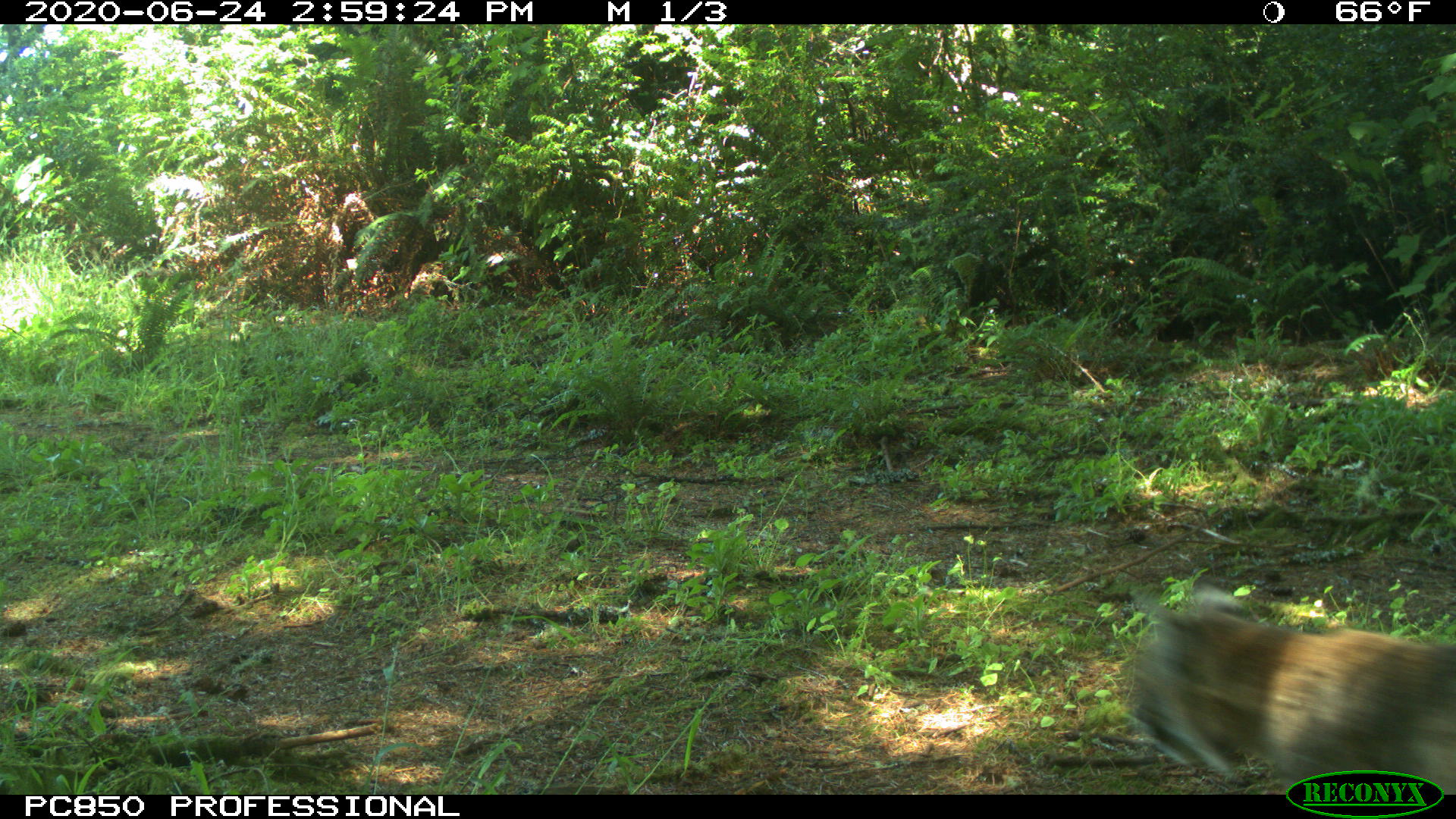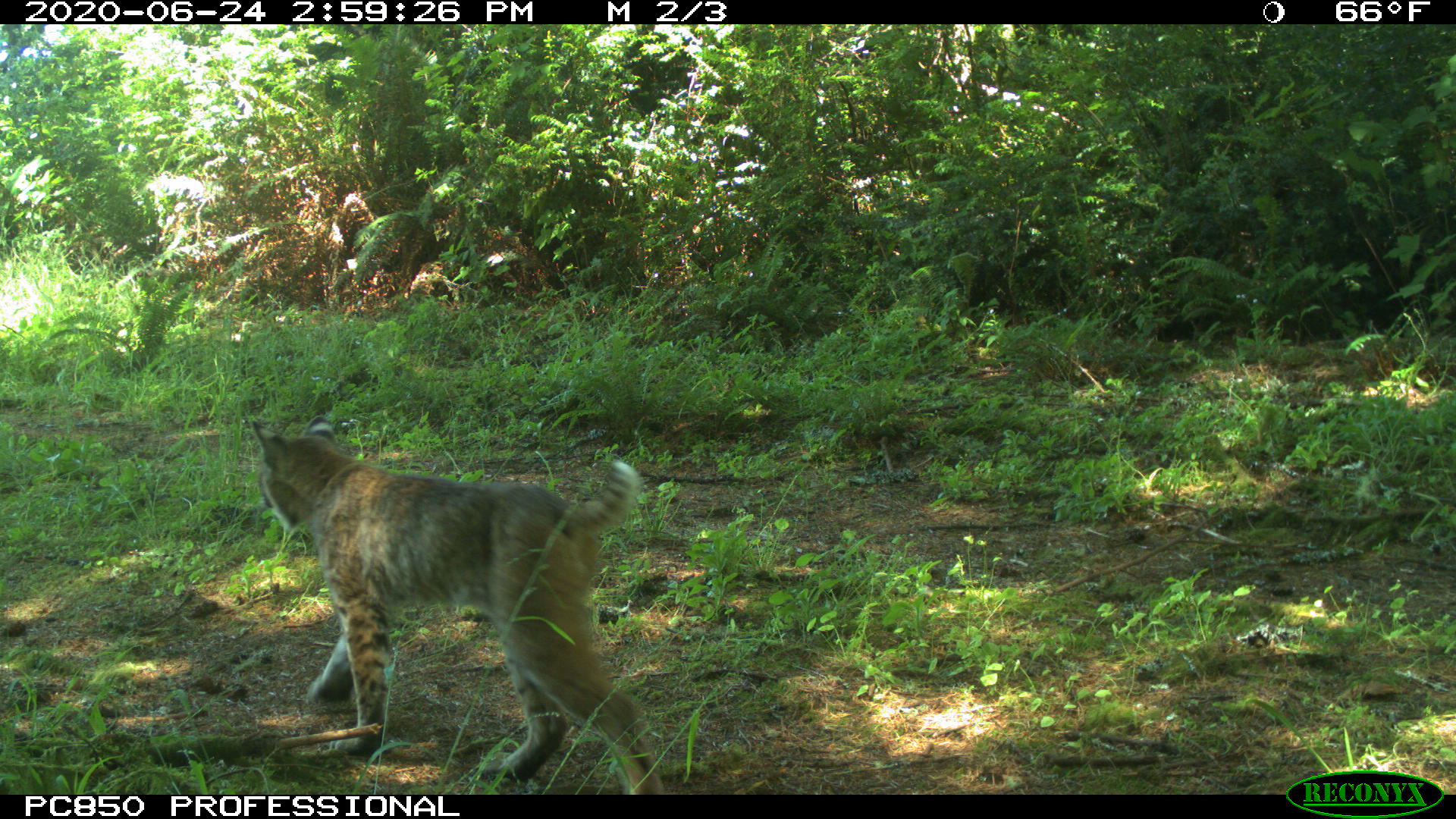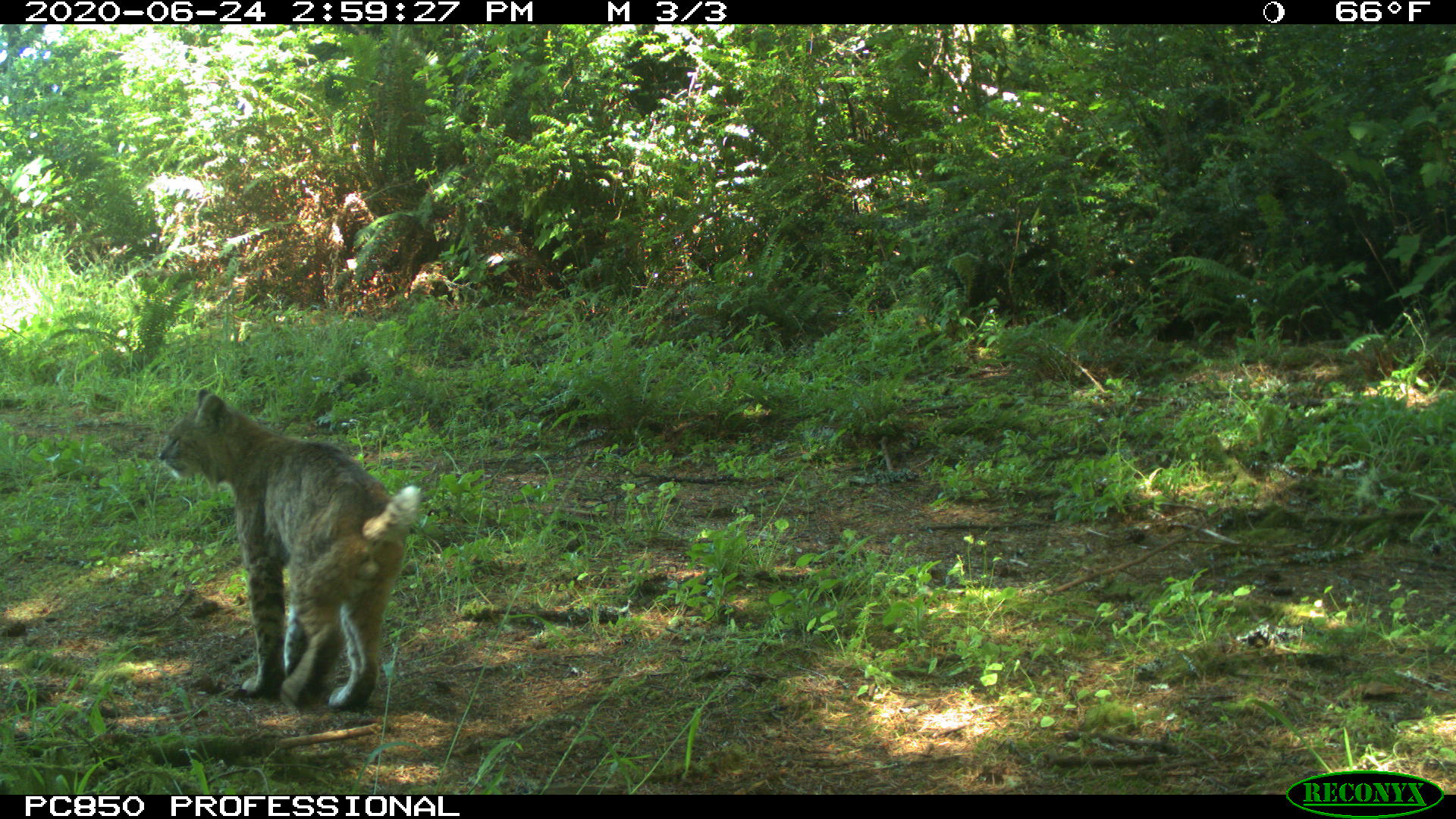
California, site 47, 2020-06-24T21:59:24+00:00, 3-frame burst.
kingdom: Animalia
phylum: Chordata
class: Mammalia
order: Carnivora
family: Felidae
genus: Lynx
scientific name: Lynx rufus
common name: bobcat